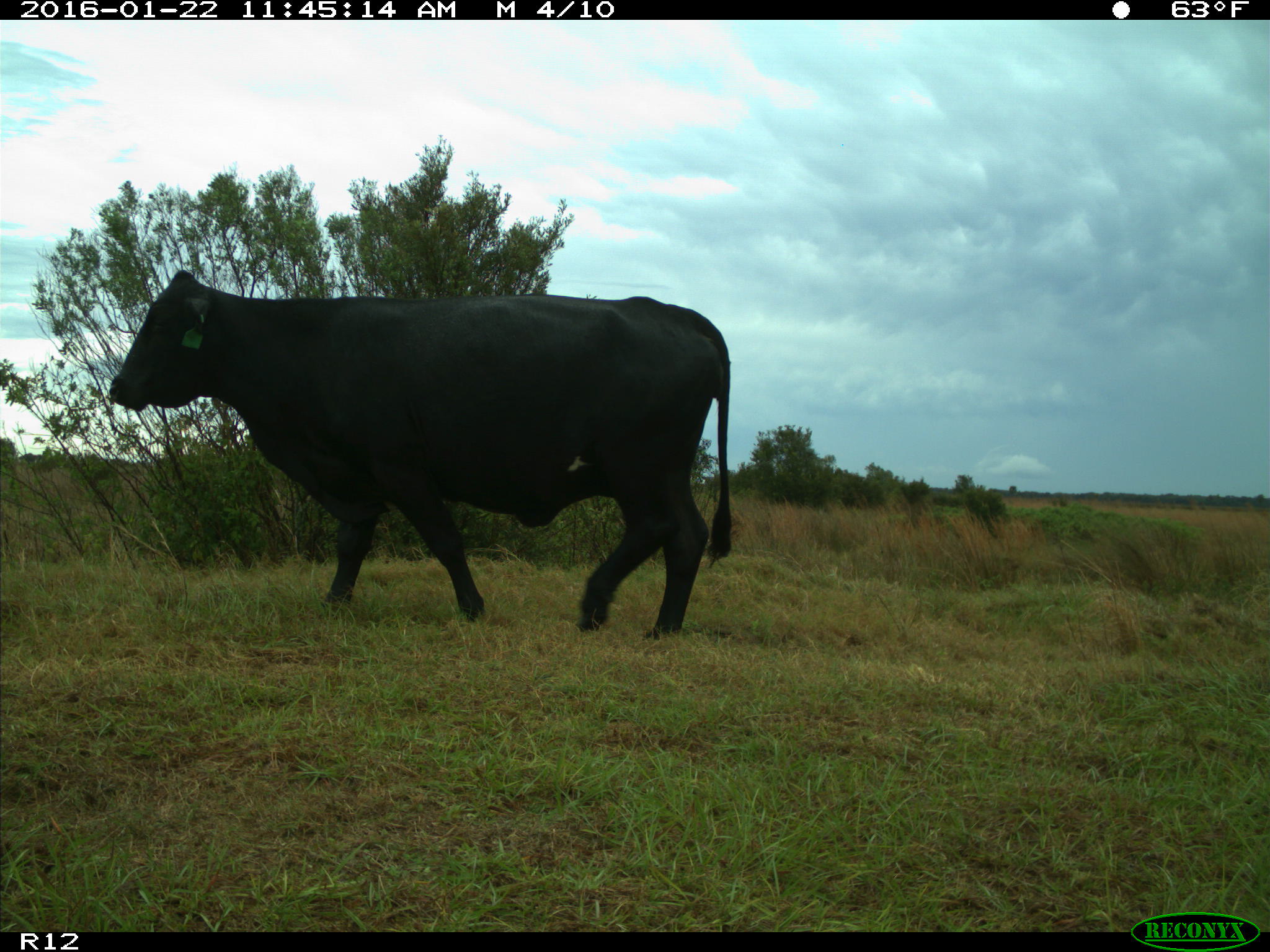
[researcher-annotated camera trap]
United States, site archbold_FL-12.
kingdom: Animalia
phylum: Chordata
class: Mammalia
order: Artiodactyla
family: Bovidae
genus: Bos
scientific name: Bos taurus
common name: domestic cow